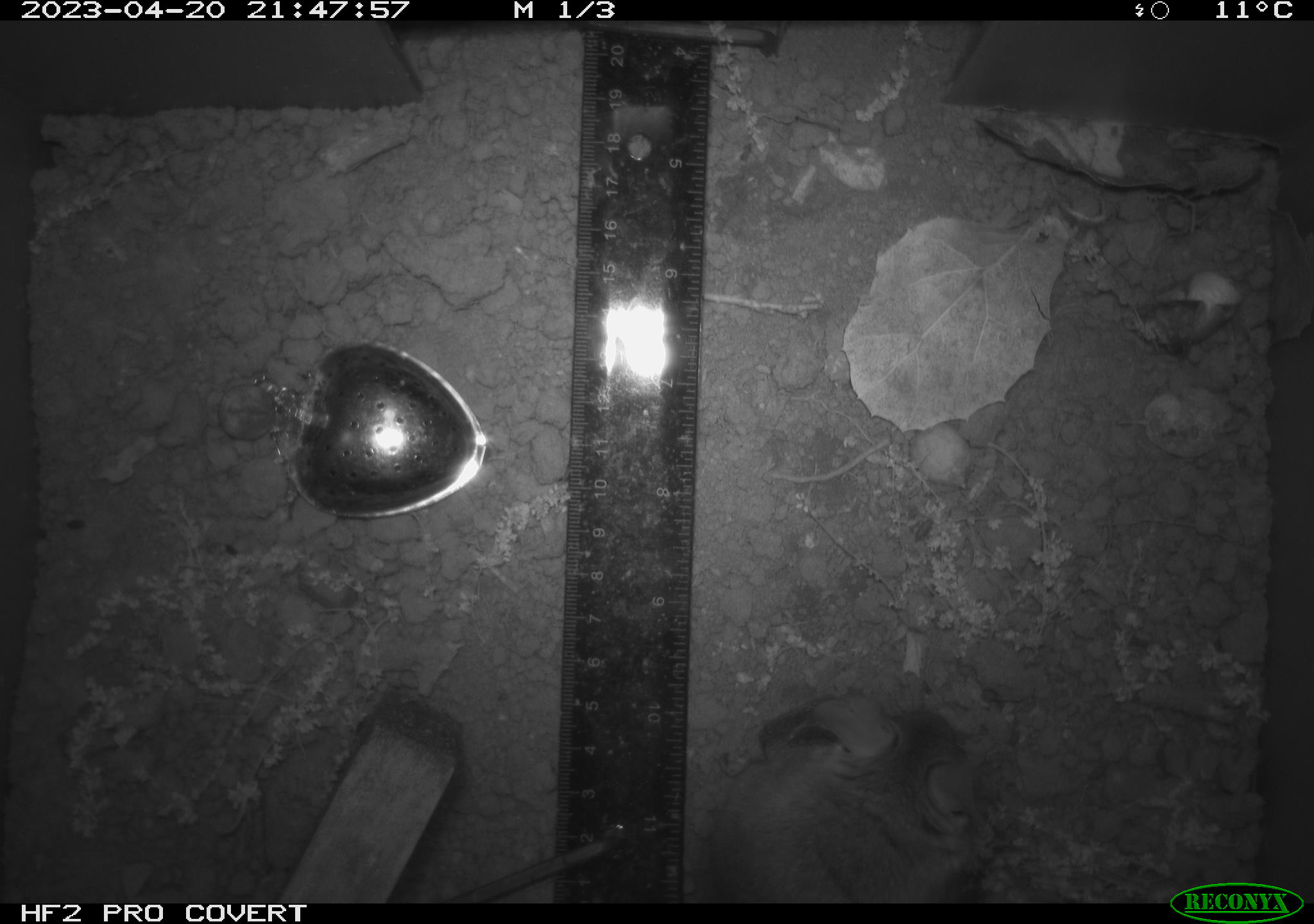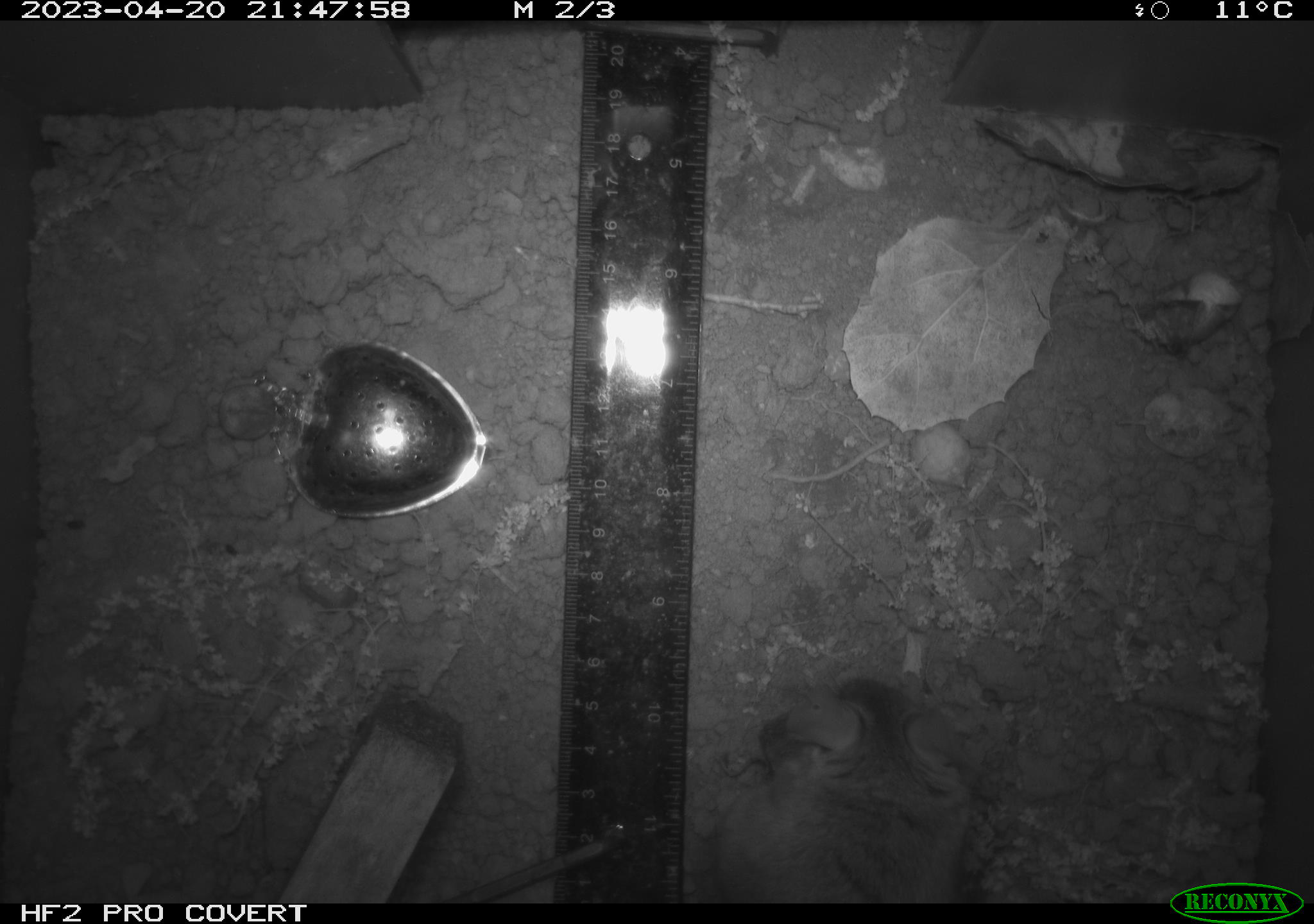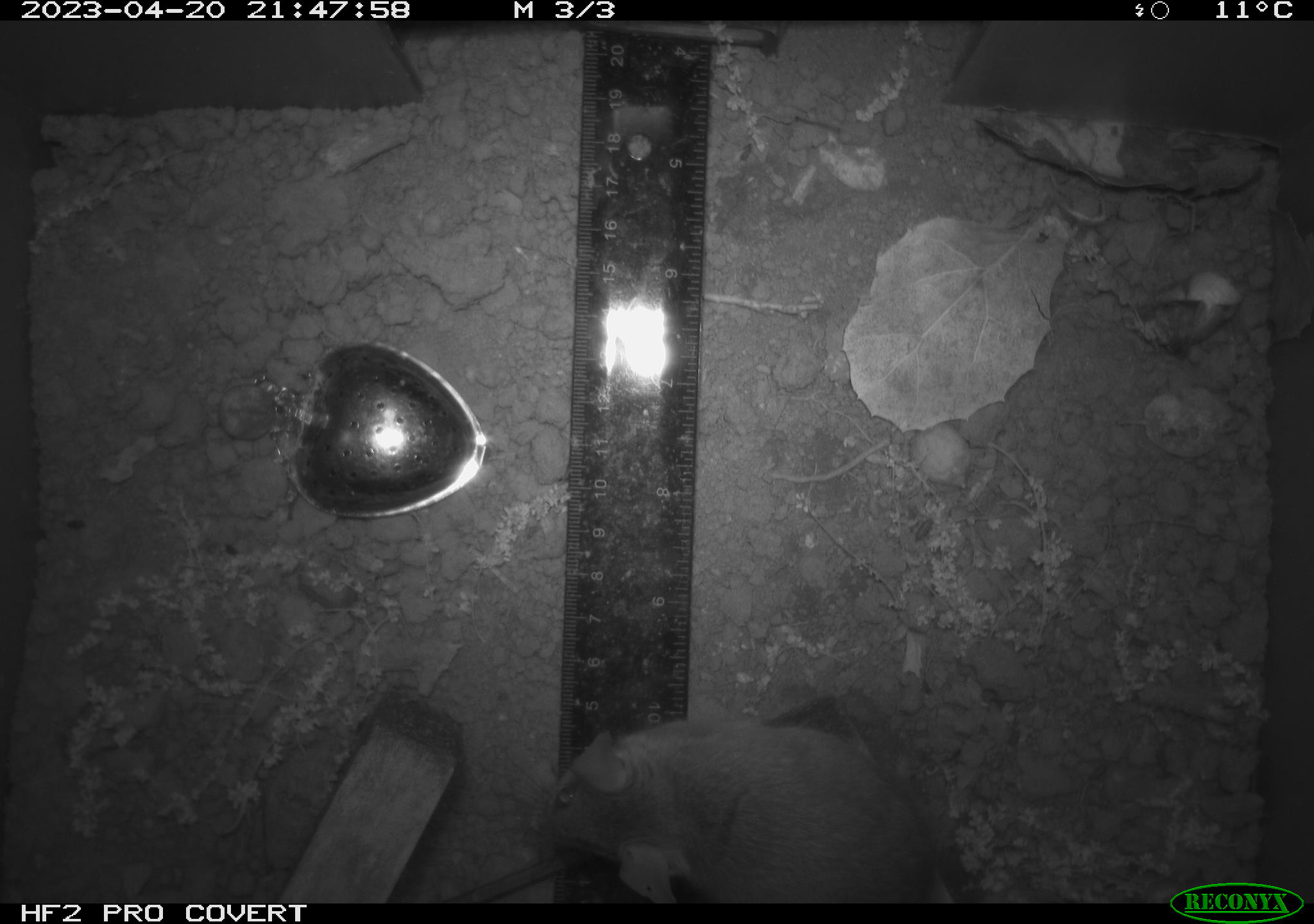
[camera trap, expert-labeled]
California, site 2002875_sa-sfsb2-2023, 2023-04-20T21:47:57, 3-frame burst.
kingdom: Animalia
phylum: Chordata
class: Mammalia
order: Rodentia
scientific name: Rodentia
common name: mouse species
Mouse species (Rodentia).